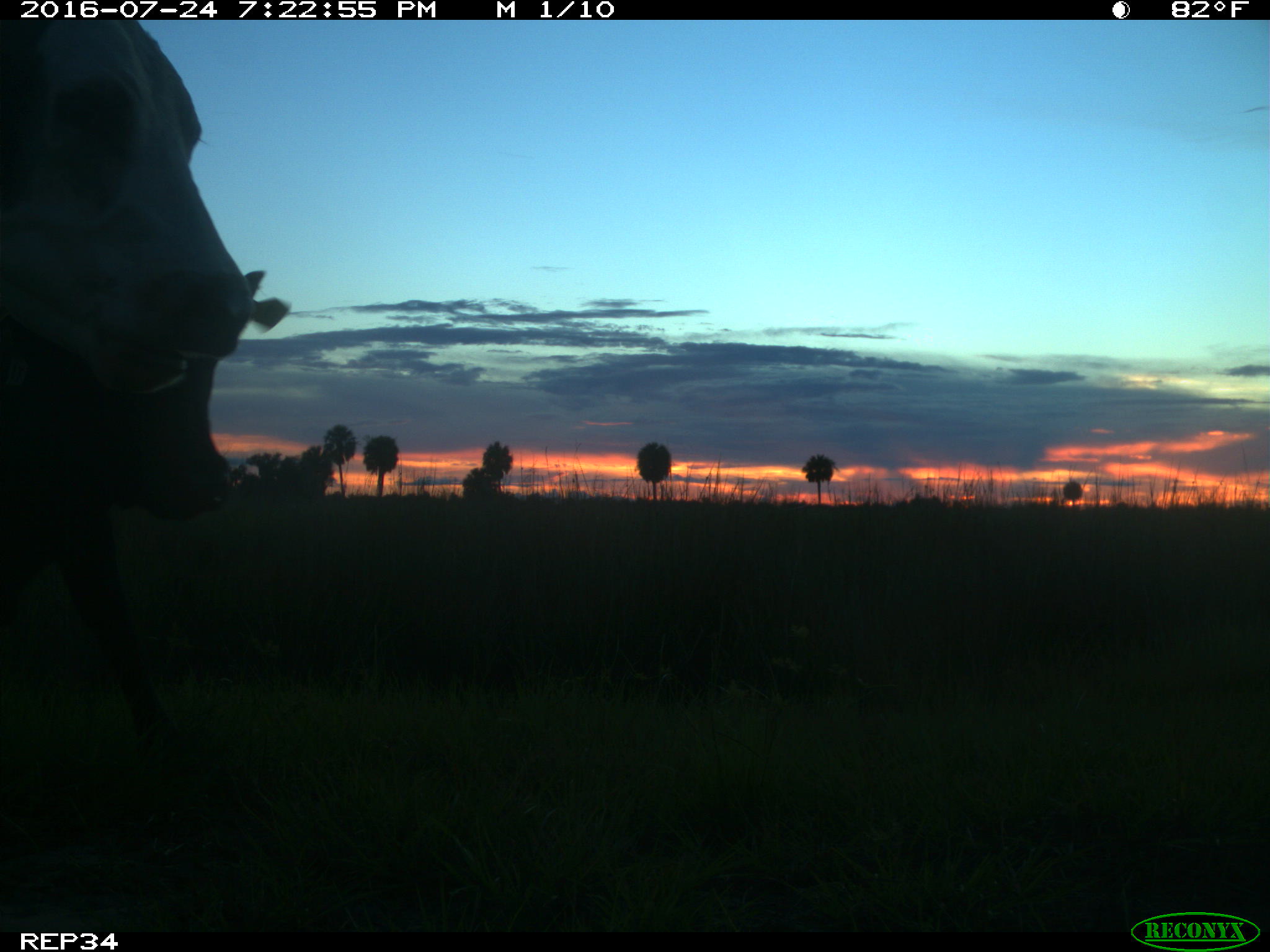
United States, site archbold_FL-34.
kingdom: Animalia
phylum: Chordata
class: Mammalia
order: Artiodactyla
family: Bovidae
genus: Bos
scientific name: Bos taurus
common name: domestic cow